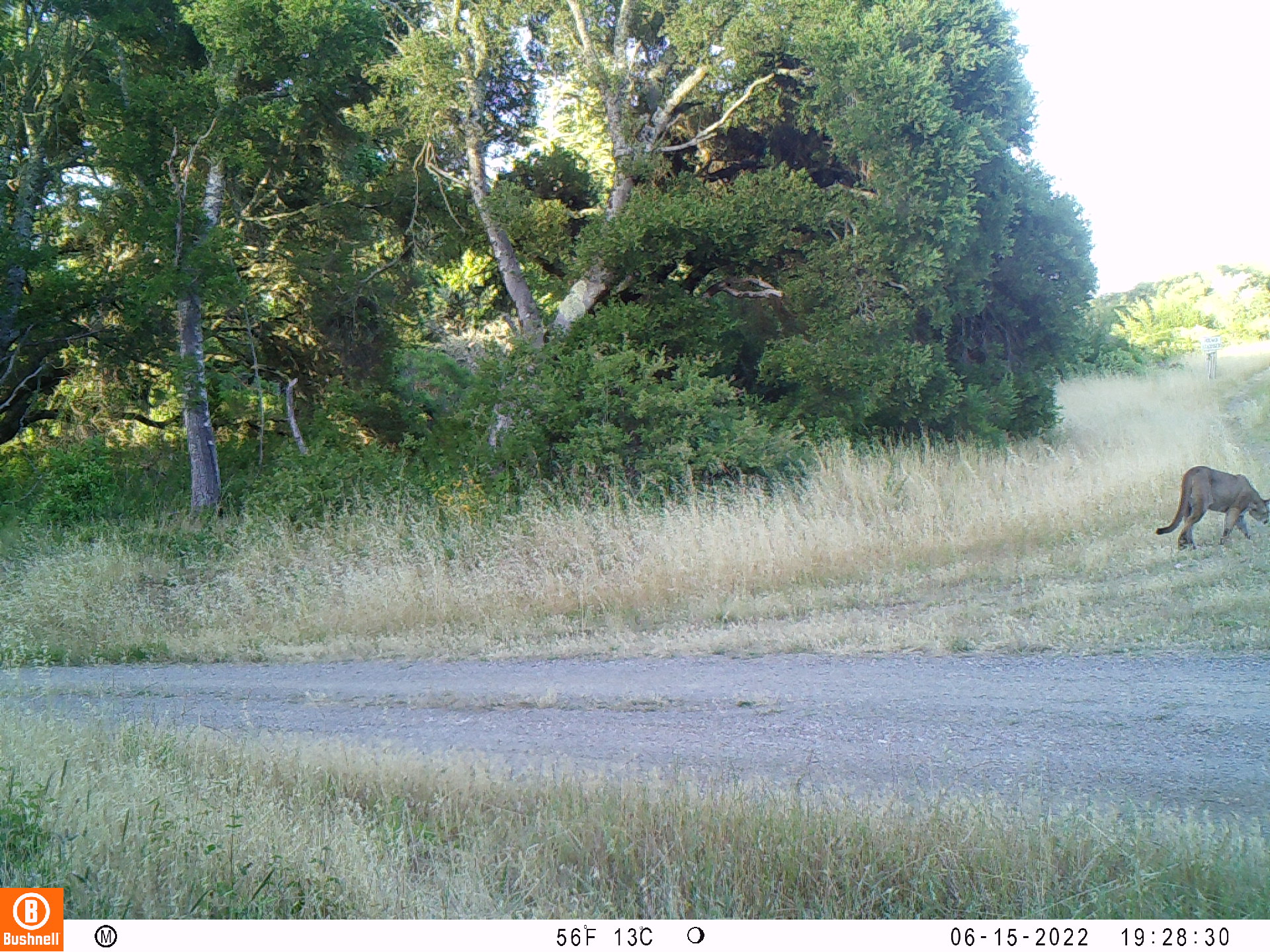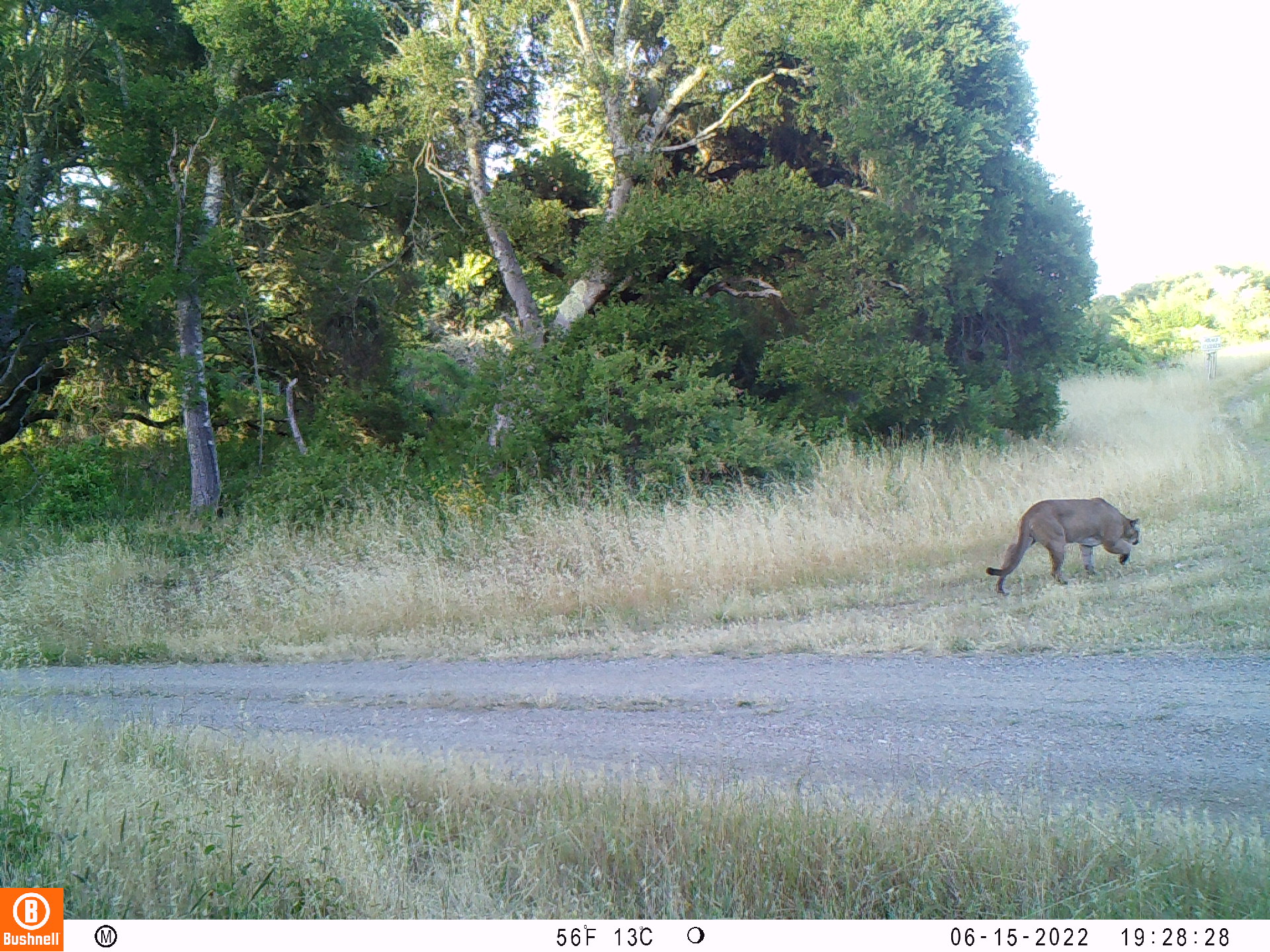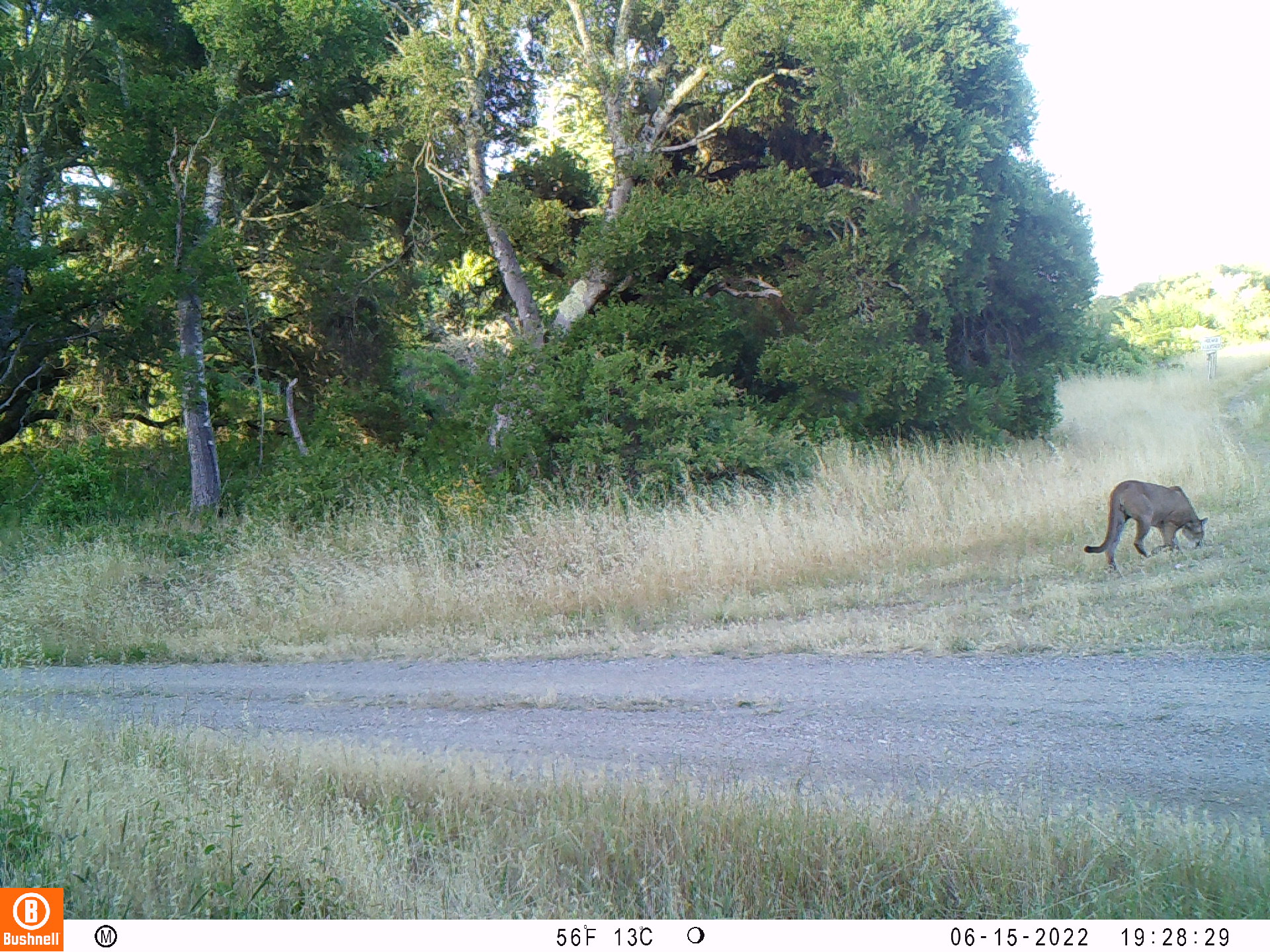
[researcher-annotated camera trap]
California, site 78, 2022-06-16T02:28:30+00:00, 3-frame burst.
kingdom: Animalia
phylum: Chordata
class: Mammalia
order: Carnivora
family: Felidae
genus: Puma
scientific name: Puma concolor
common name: puma